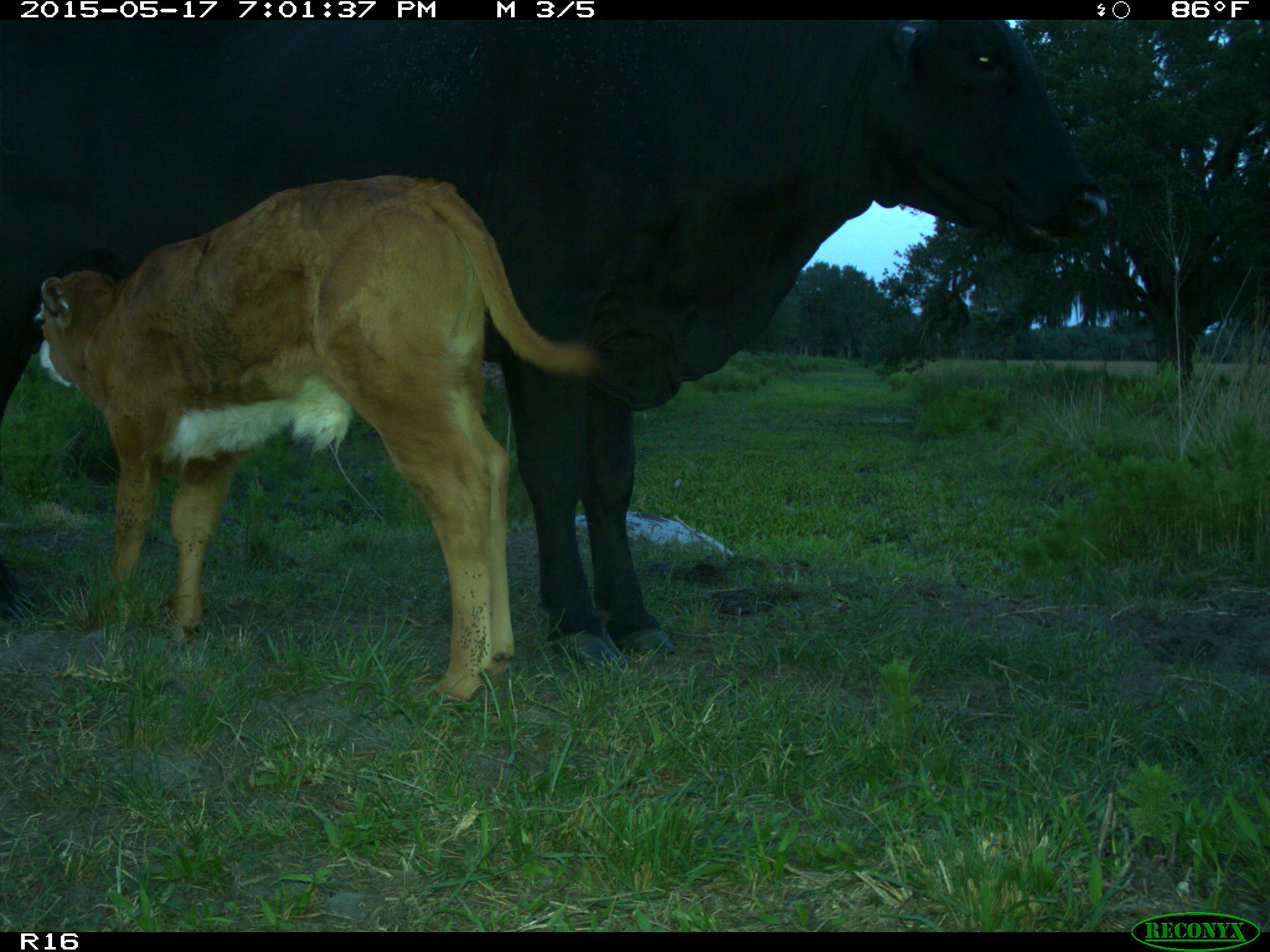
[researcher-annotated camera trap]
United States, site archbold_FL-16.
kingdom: Animalia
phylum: Chordata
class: Mammalia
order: Artiodactyla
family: Bovidae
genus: Bos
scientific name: Bos taurus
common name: domestic cow